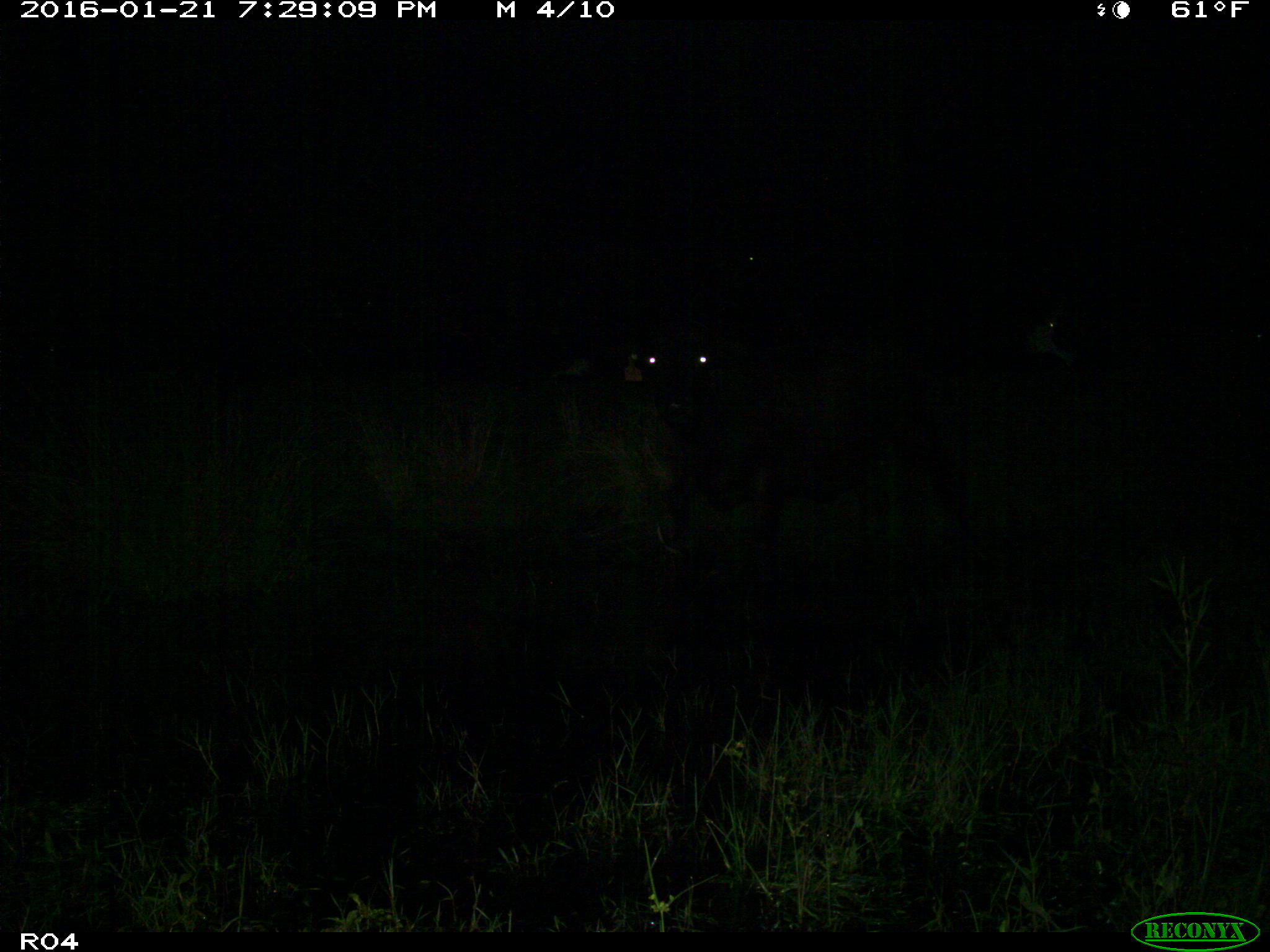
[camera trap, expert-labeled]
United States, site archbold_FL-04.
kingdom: Animalia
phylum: Chordata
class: Mammalia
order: Artiodactyla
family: Bovidae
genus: Bos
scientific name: Bos taurus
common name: domestic cow